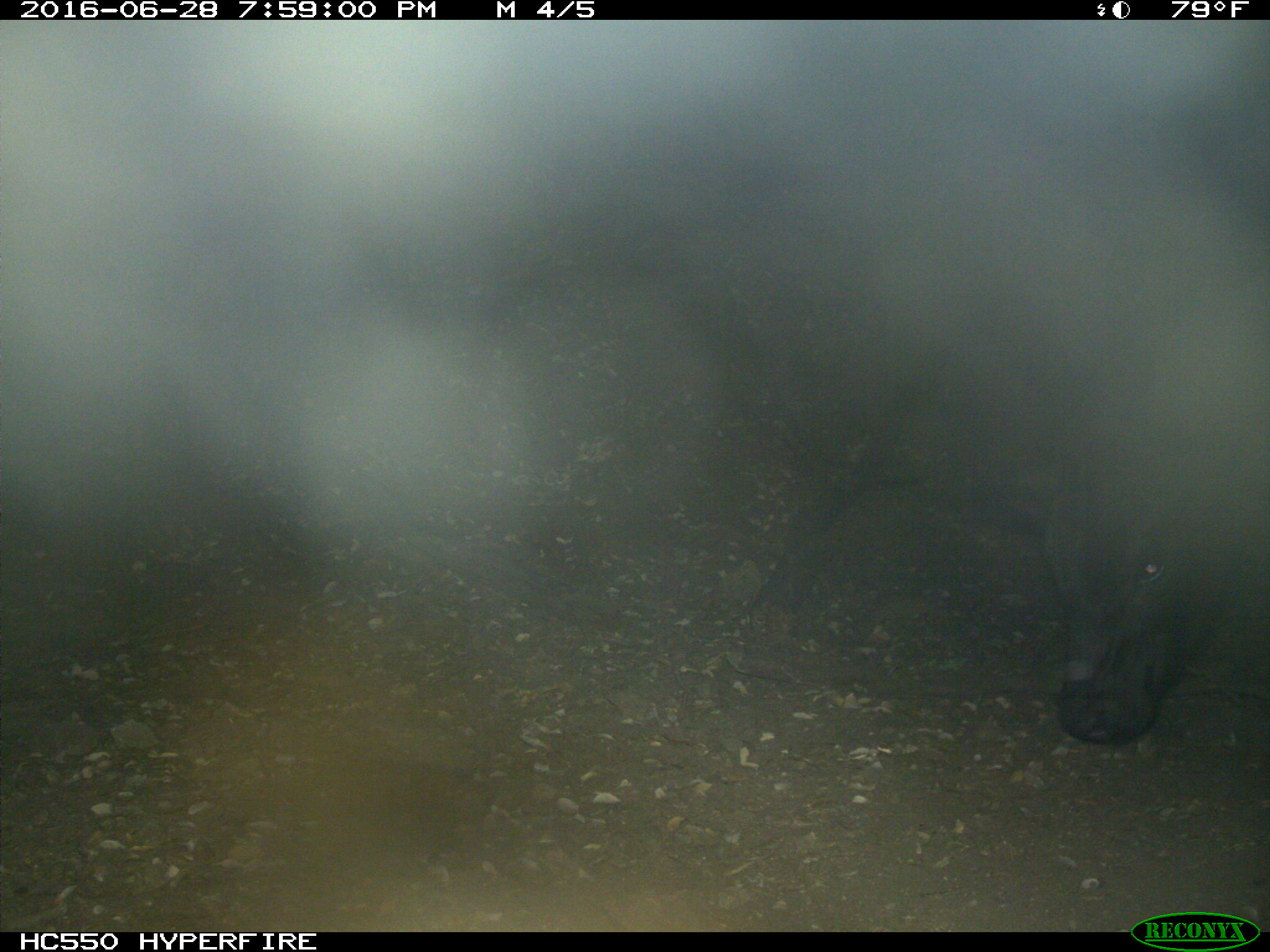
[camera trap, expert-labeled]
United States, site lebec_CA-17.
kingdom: Animalia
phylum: Chordata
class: Mammalia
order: Artiodactyla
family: Bovidae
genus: Bos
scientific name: Bos taurus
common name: domestic cow